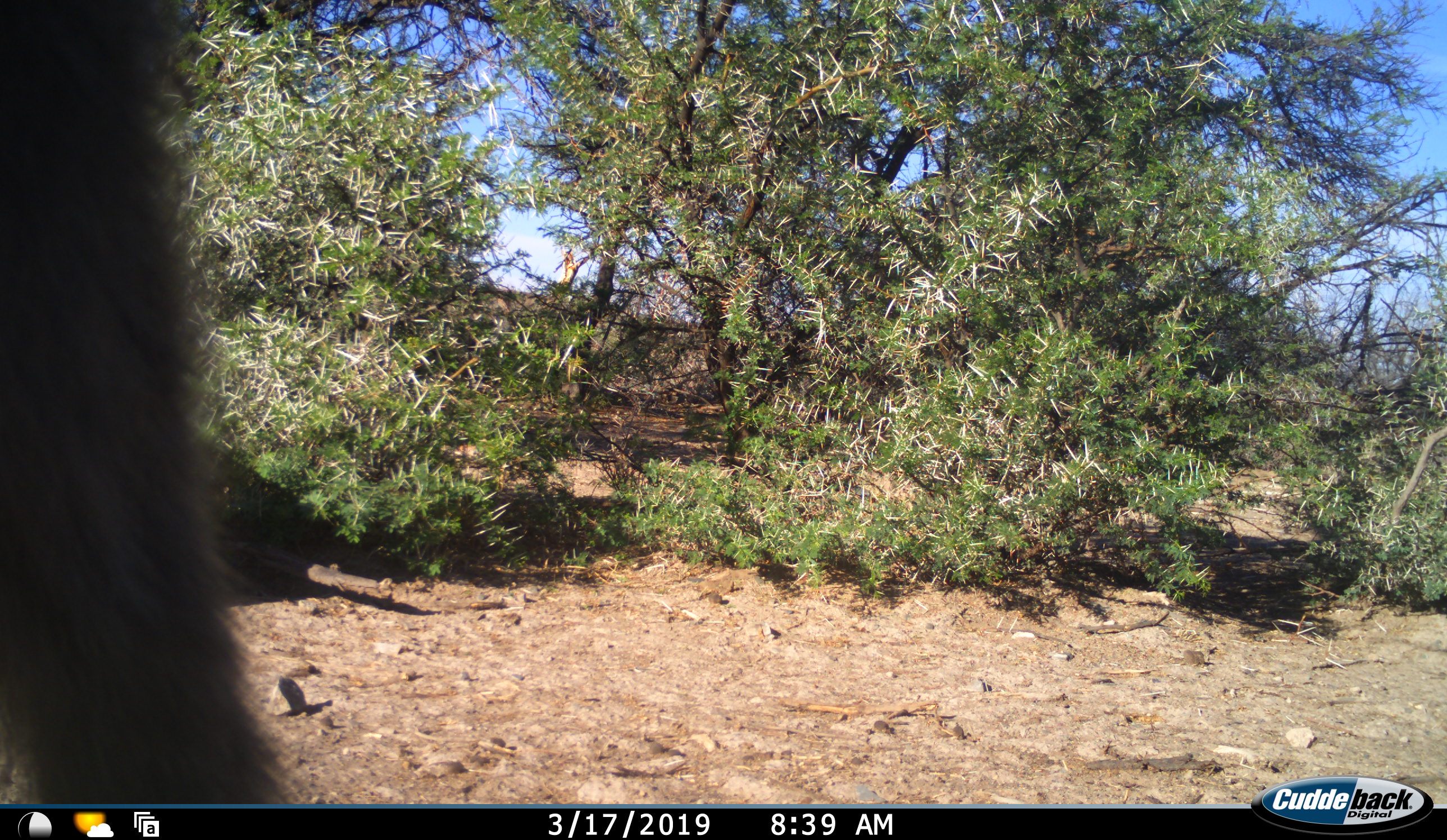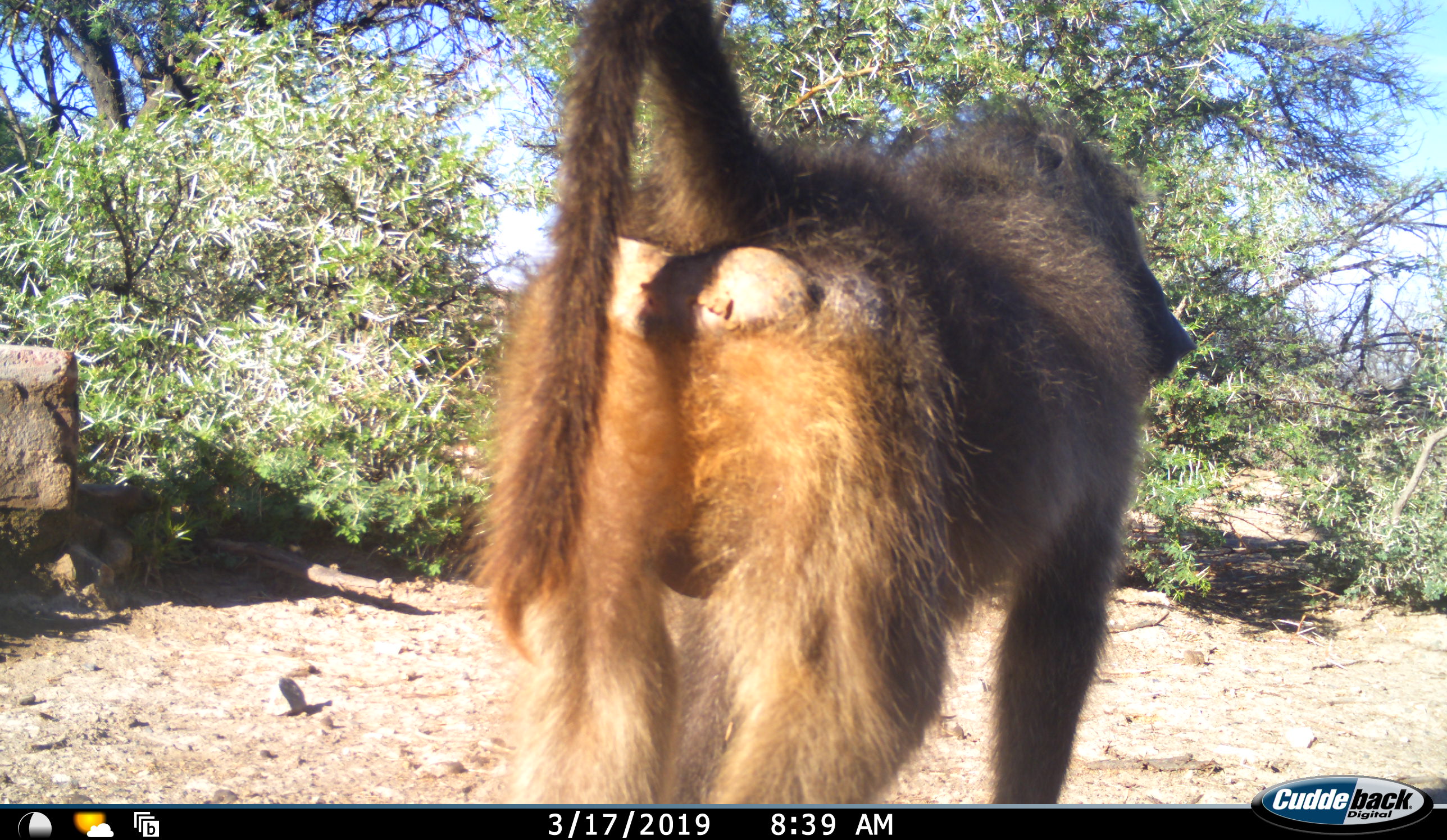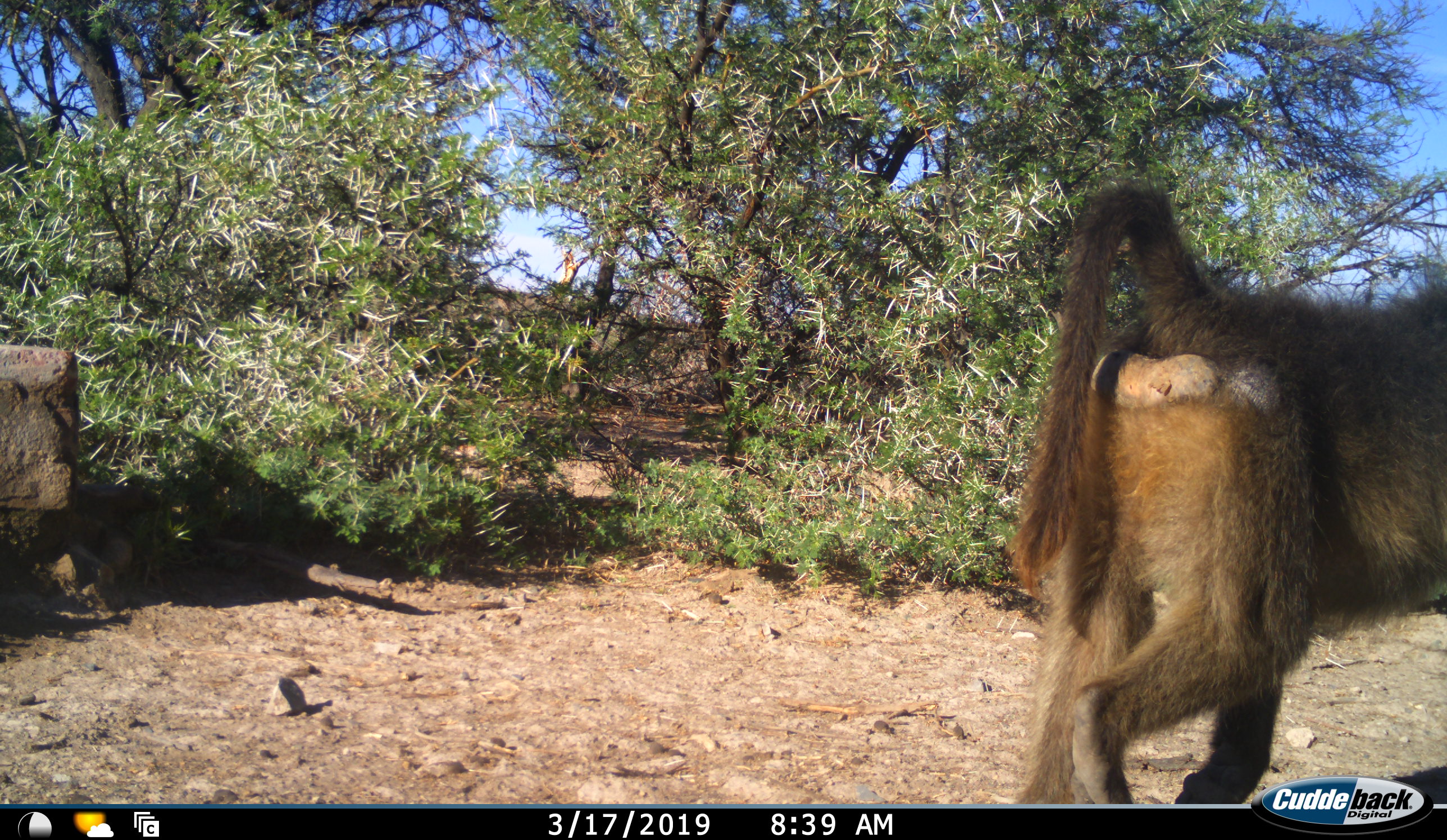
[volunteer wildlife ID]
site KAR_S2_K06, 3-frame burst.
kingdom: Animalia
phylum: Chordata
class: Mammalia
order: Primates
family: Cercopithecidae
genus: Papio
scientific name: Papio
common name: baboon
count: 1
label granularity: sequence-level